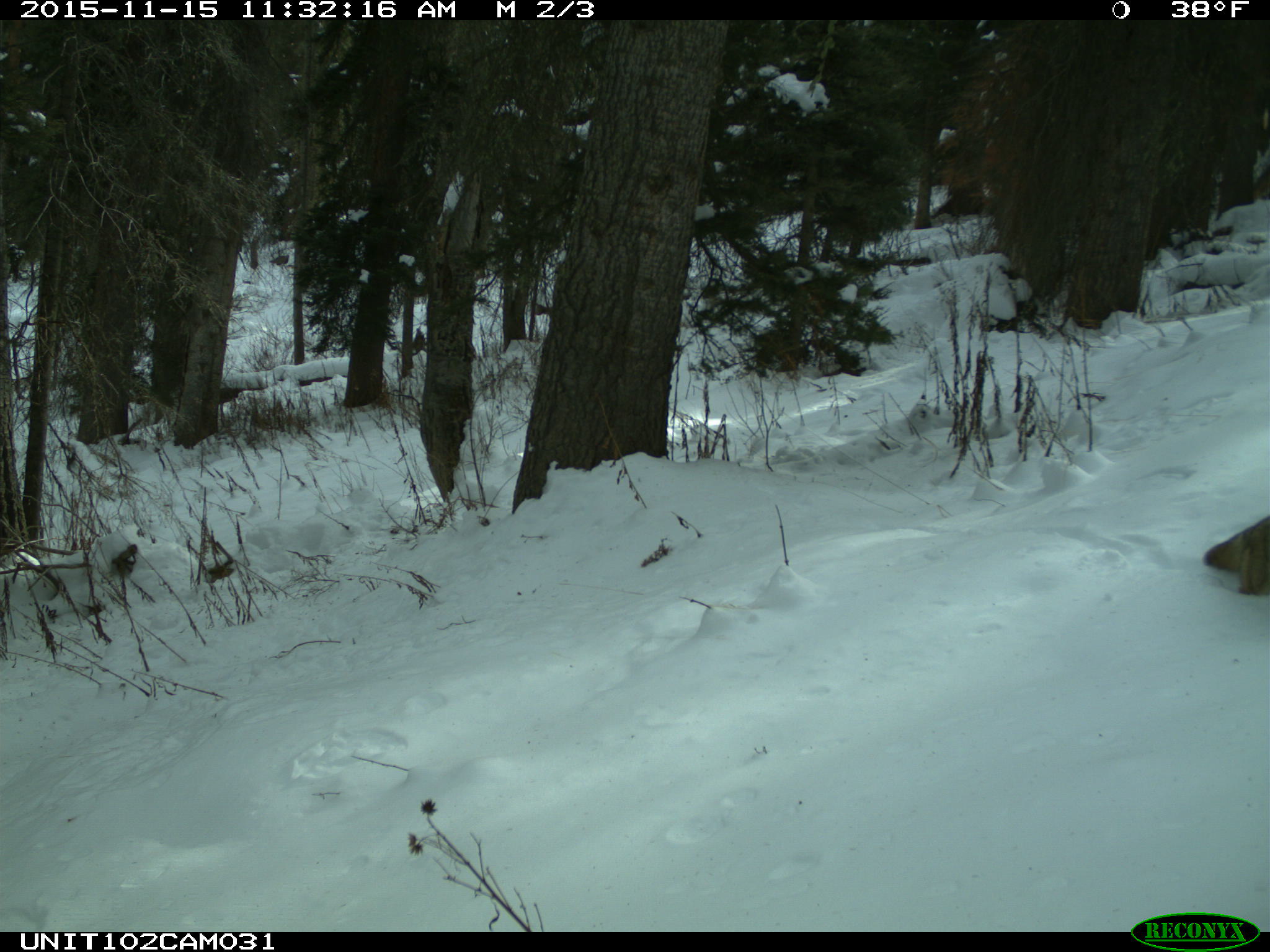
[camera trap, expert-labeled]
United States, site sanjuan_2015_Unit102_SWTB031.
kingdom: Animalia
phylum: Chordata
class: Mammalia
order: Carnivora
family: Canidae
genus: Canis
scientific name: Canis latrans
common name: coyote